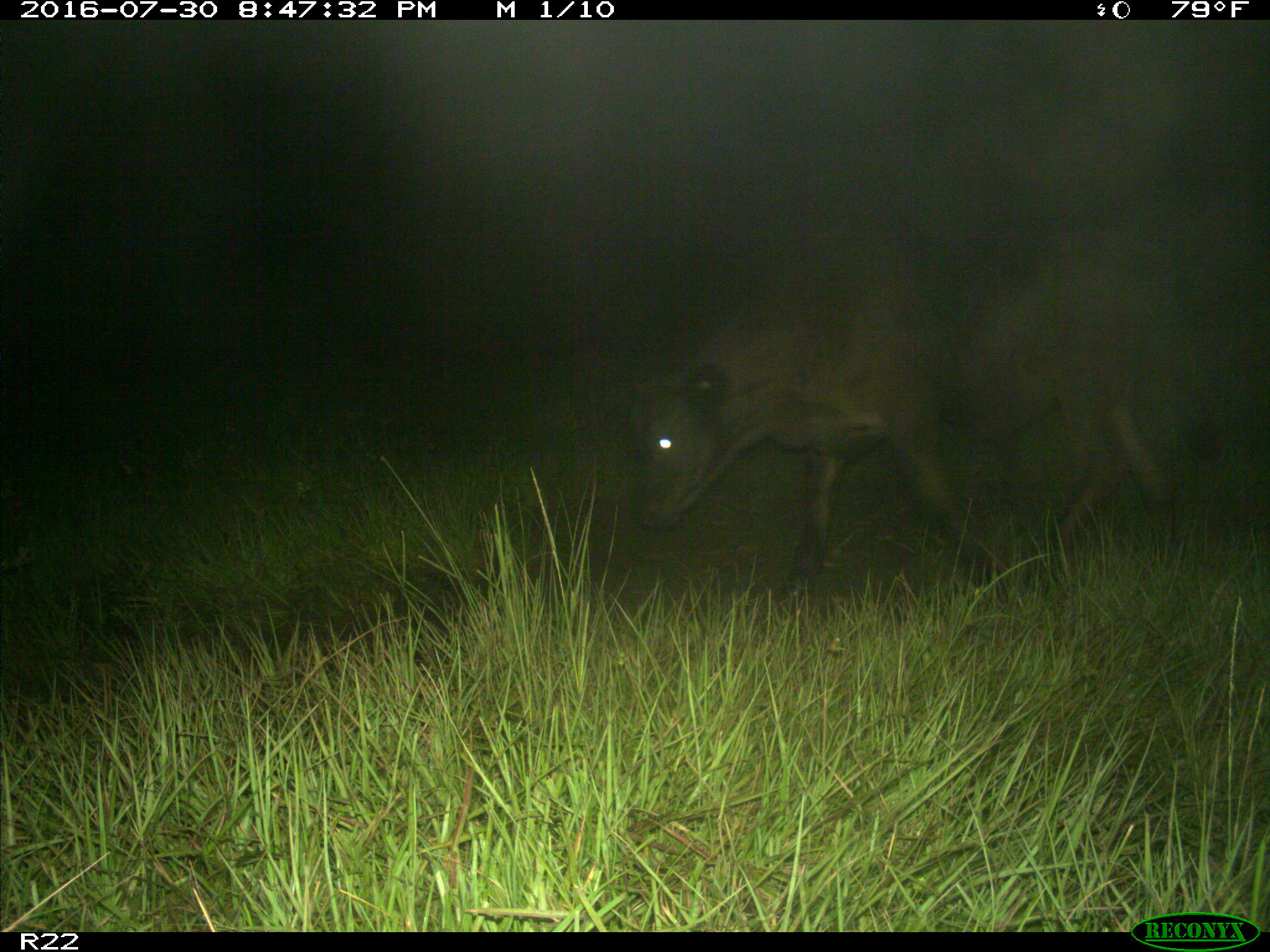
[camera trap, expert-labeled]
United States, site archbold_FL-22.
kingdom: Animalia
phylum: Chordata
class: Mammalia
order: Artiodactyla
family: Bovidae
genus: Bos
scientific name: Bos taurus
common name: domestic cow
Bos taurus (domestic cow).